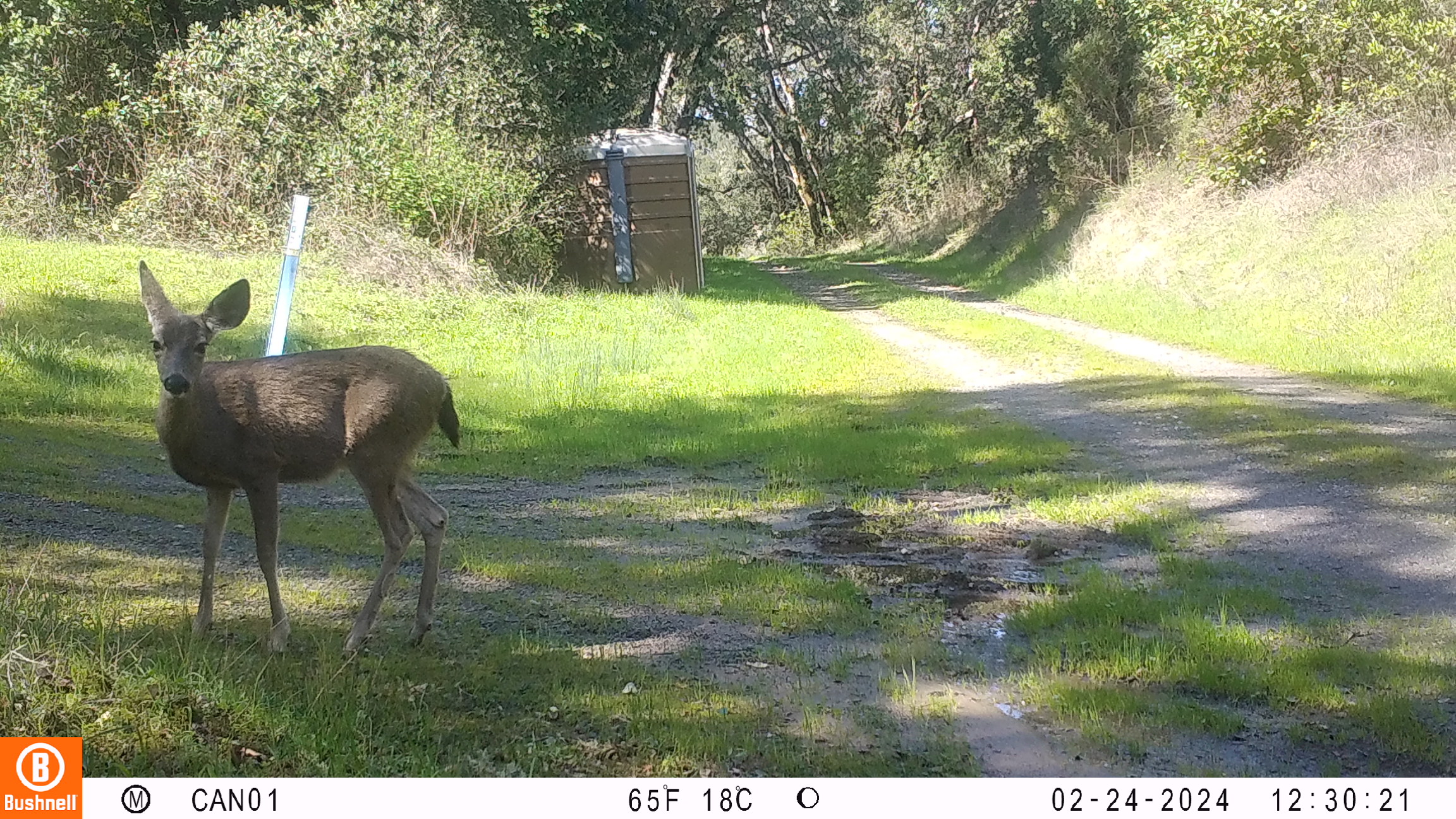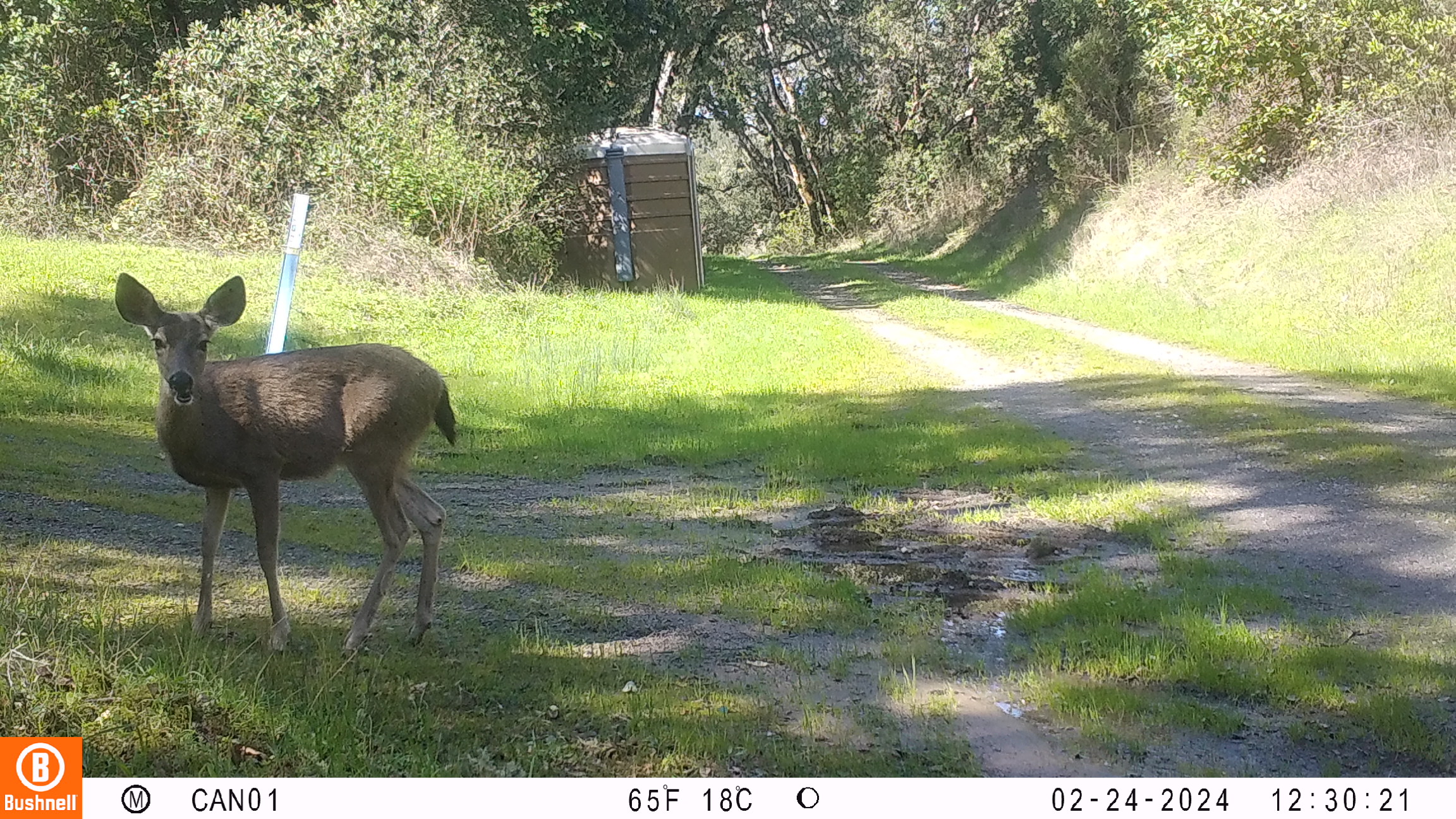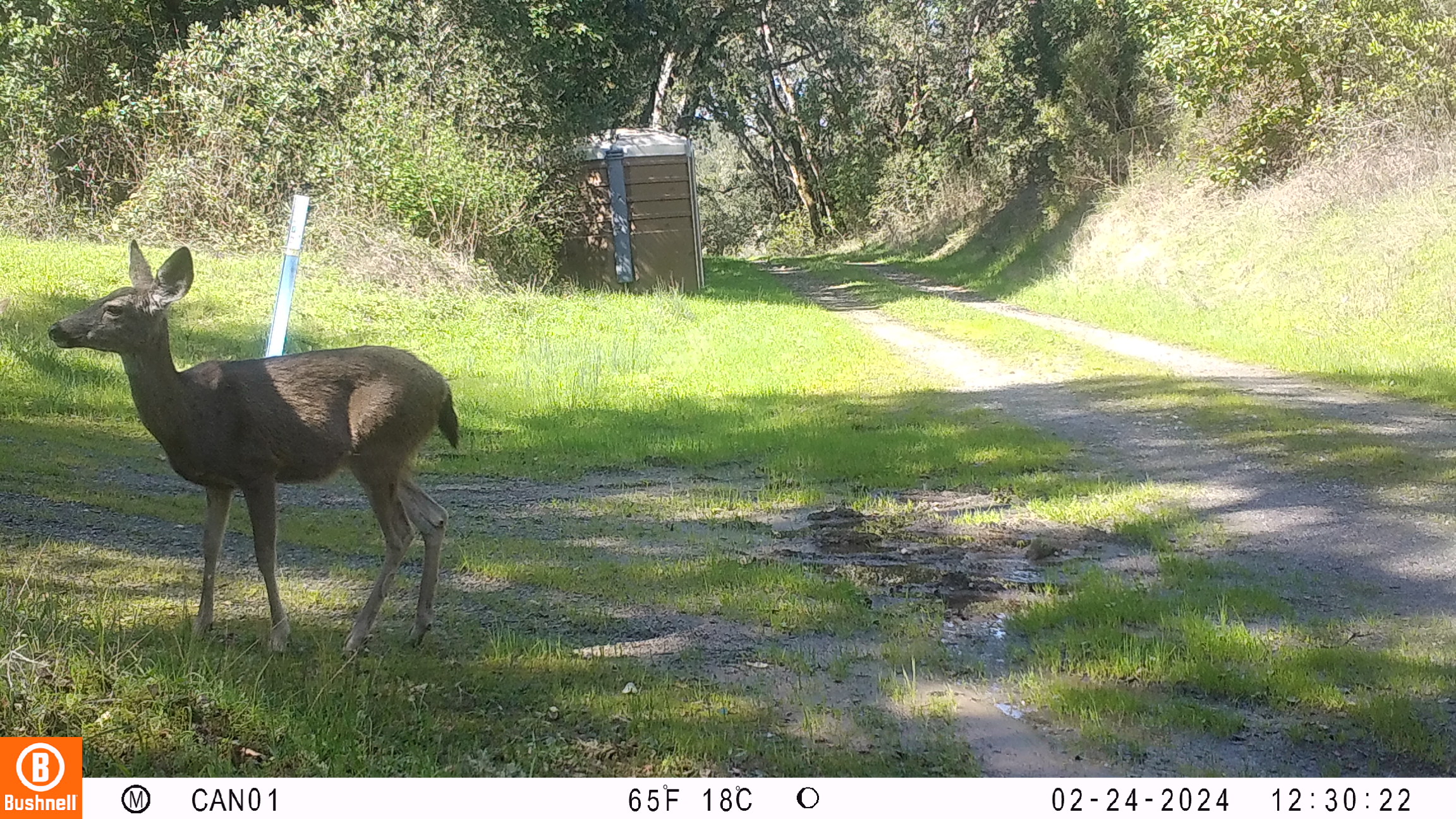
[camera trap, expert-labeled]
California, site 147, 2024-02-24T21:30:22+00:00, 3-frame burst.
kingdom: Animalia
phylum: Chordata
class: Mammalia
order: Artiodactyla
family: Cervidae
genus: Odocoileus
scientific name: Odocoileus hemionus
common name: mule deer